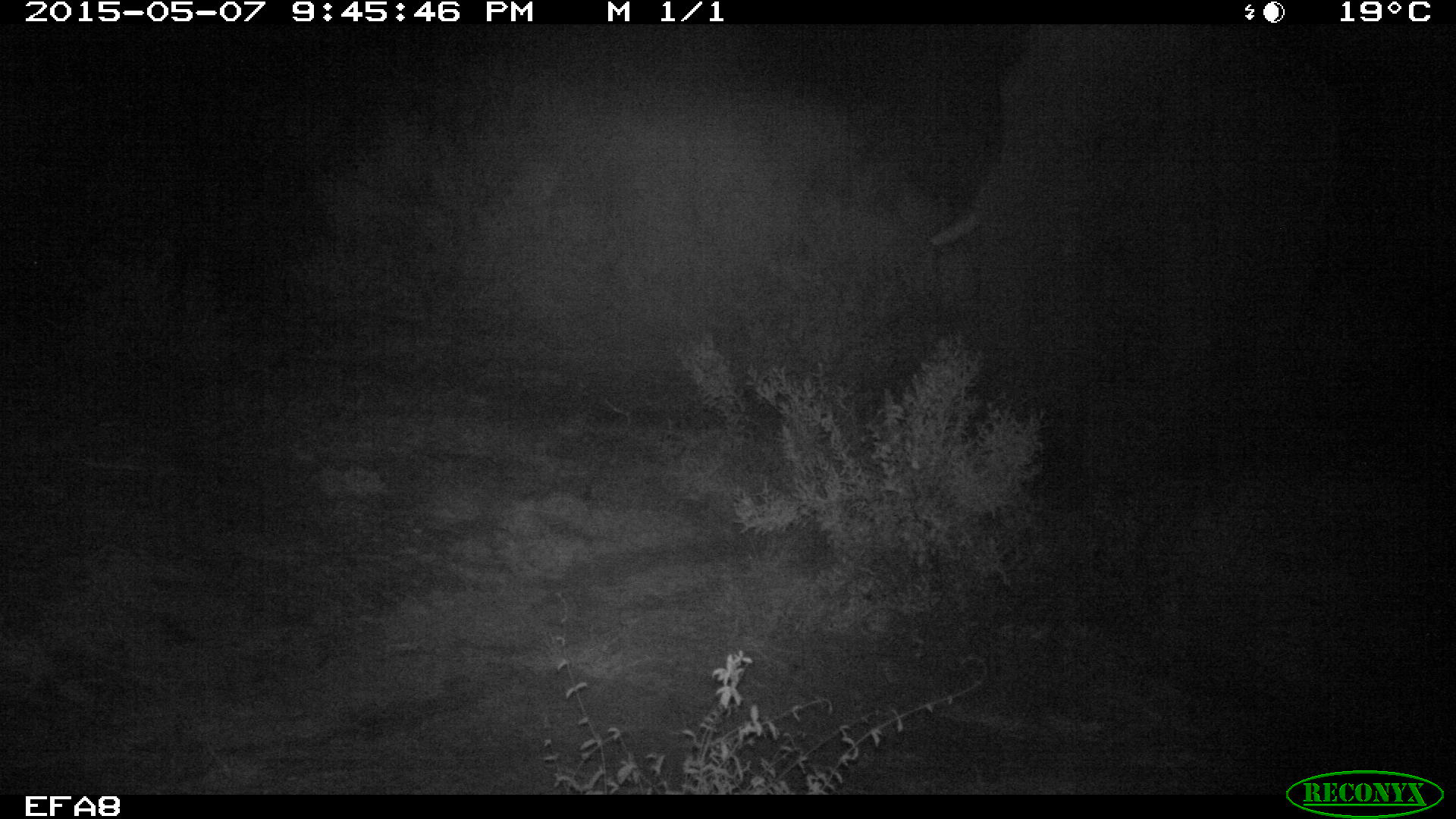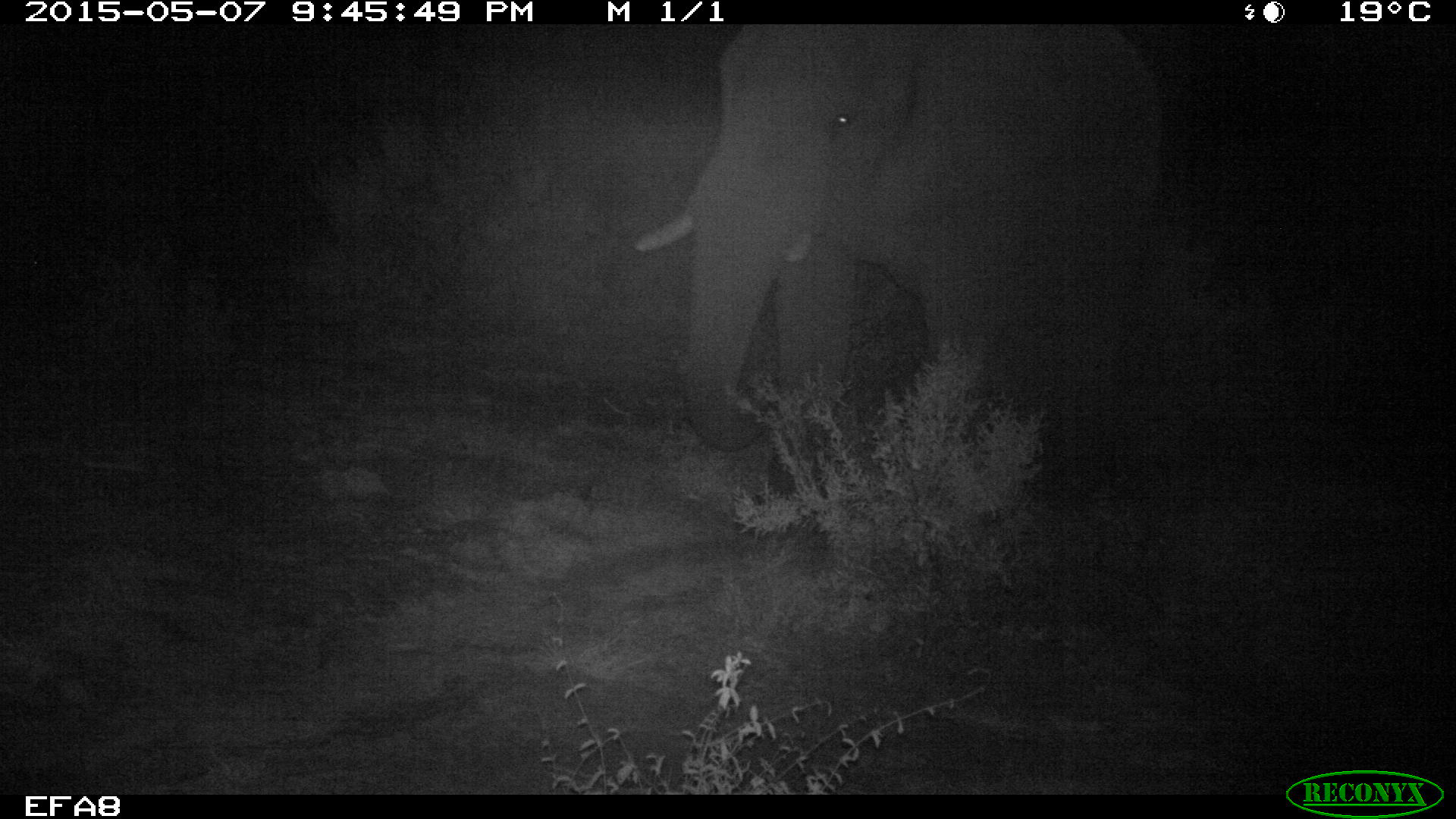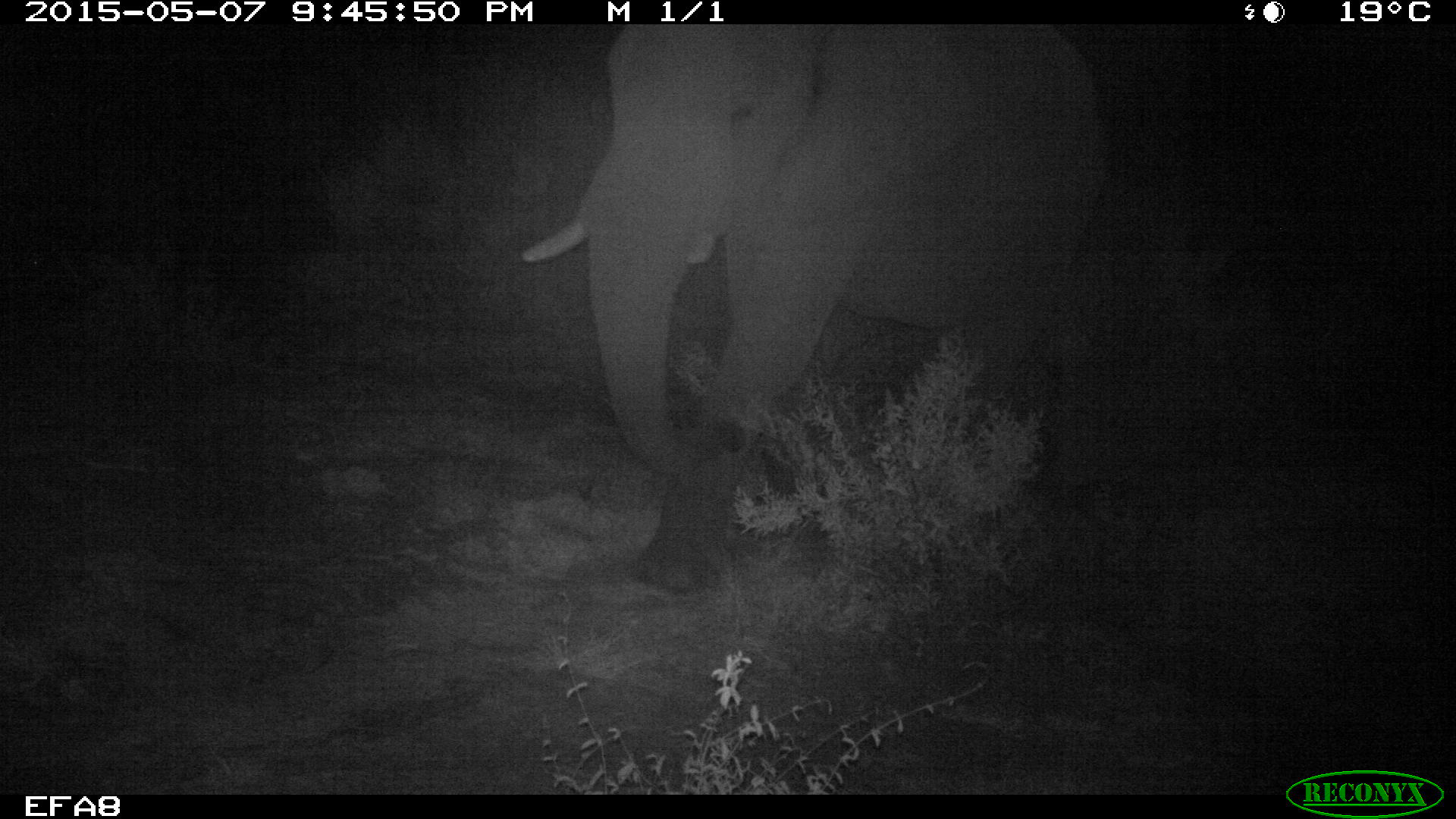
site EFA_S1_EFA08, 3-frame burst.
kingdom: Animalia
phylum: Chordata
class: Mammalia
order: Proboscidea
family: Elephantidae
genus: Loxodonta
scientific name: Loxodonta africana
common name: african bush elephant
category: elephant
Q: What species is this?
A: Elephant (african bush elephant) (Loxodonta africana).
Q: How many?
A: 1.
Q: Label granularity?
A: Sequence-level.